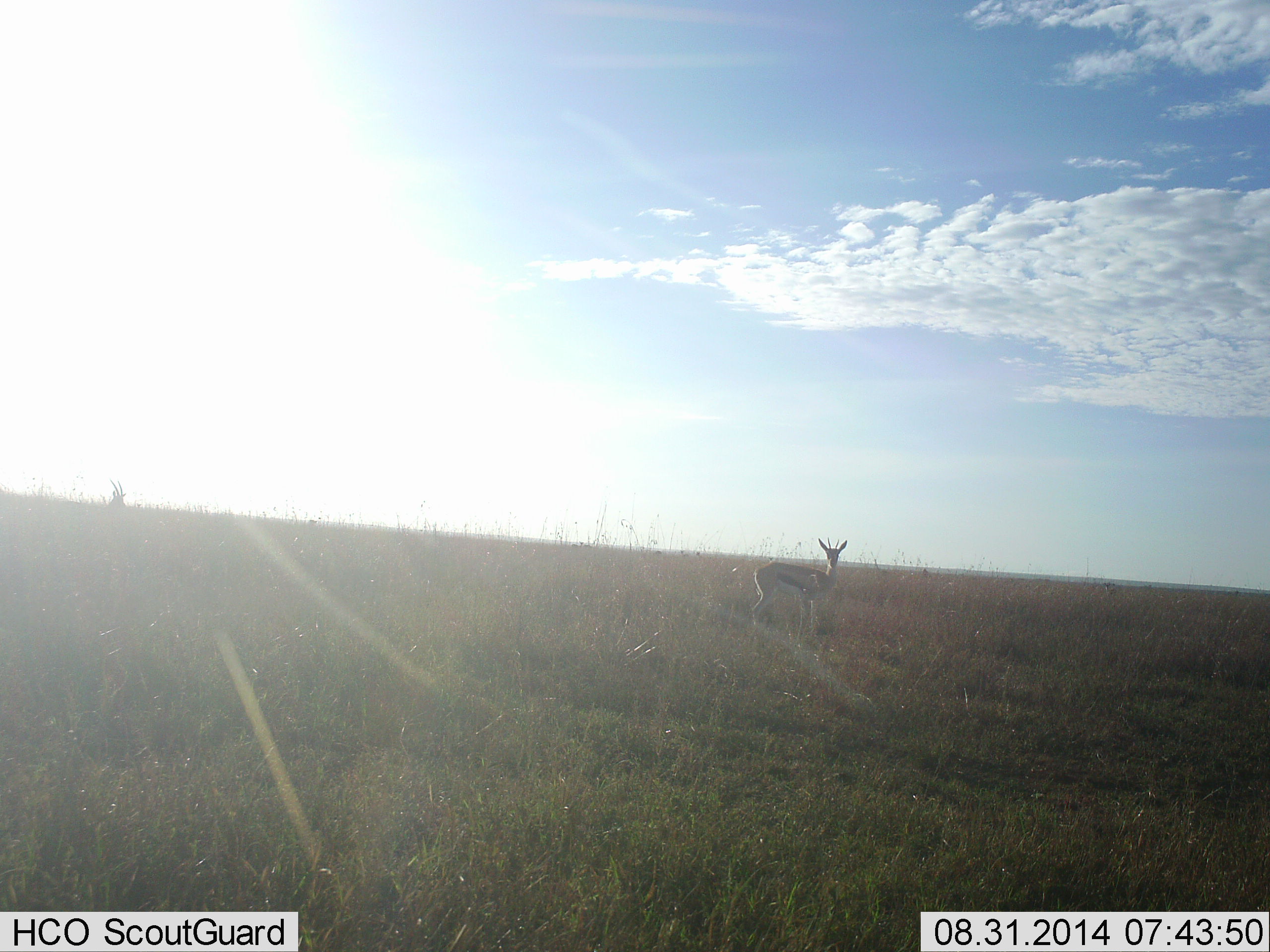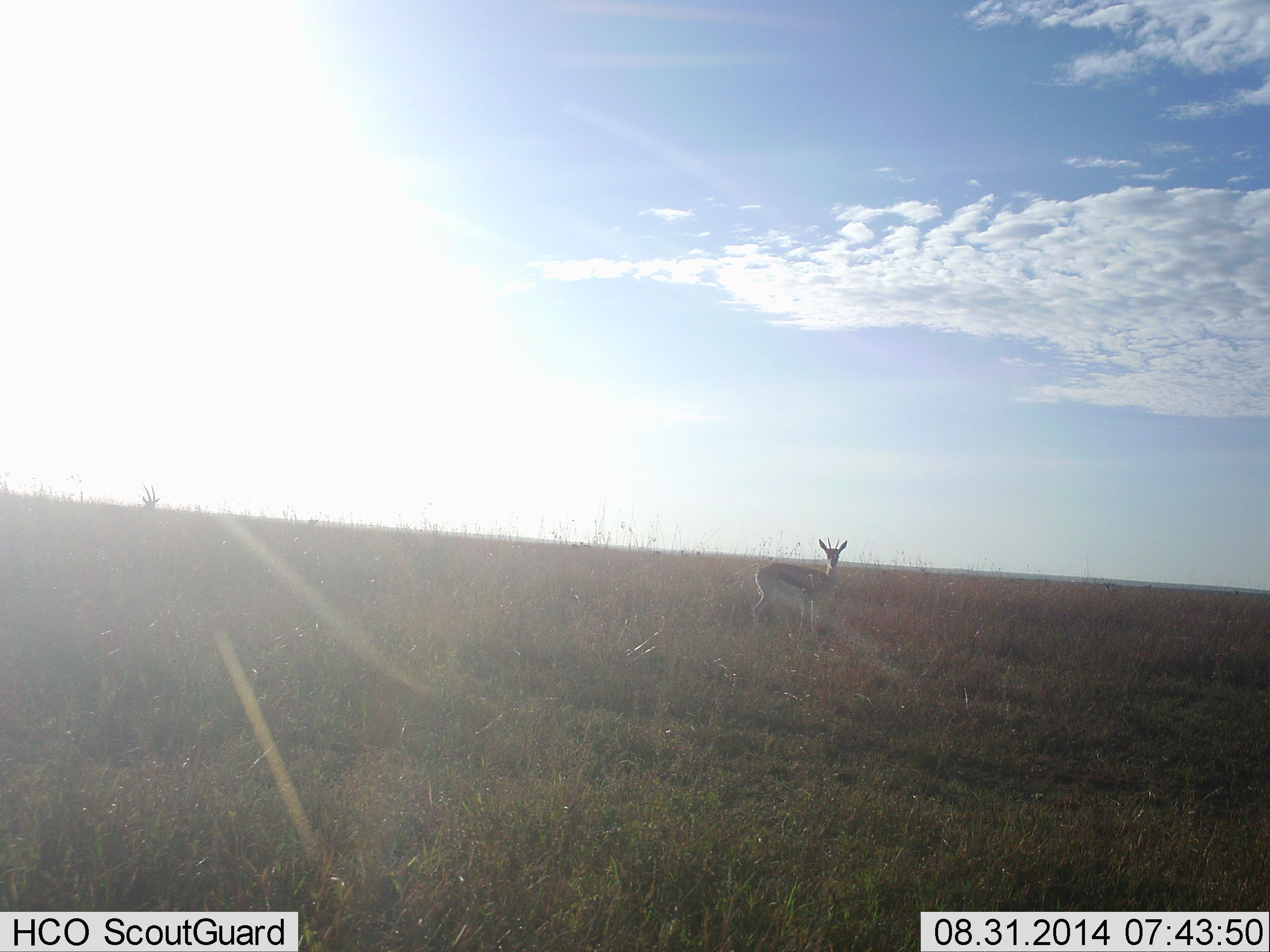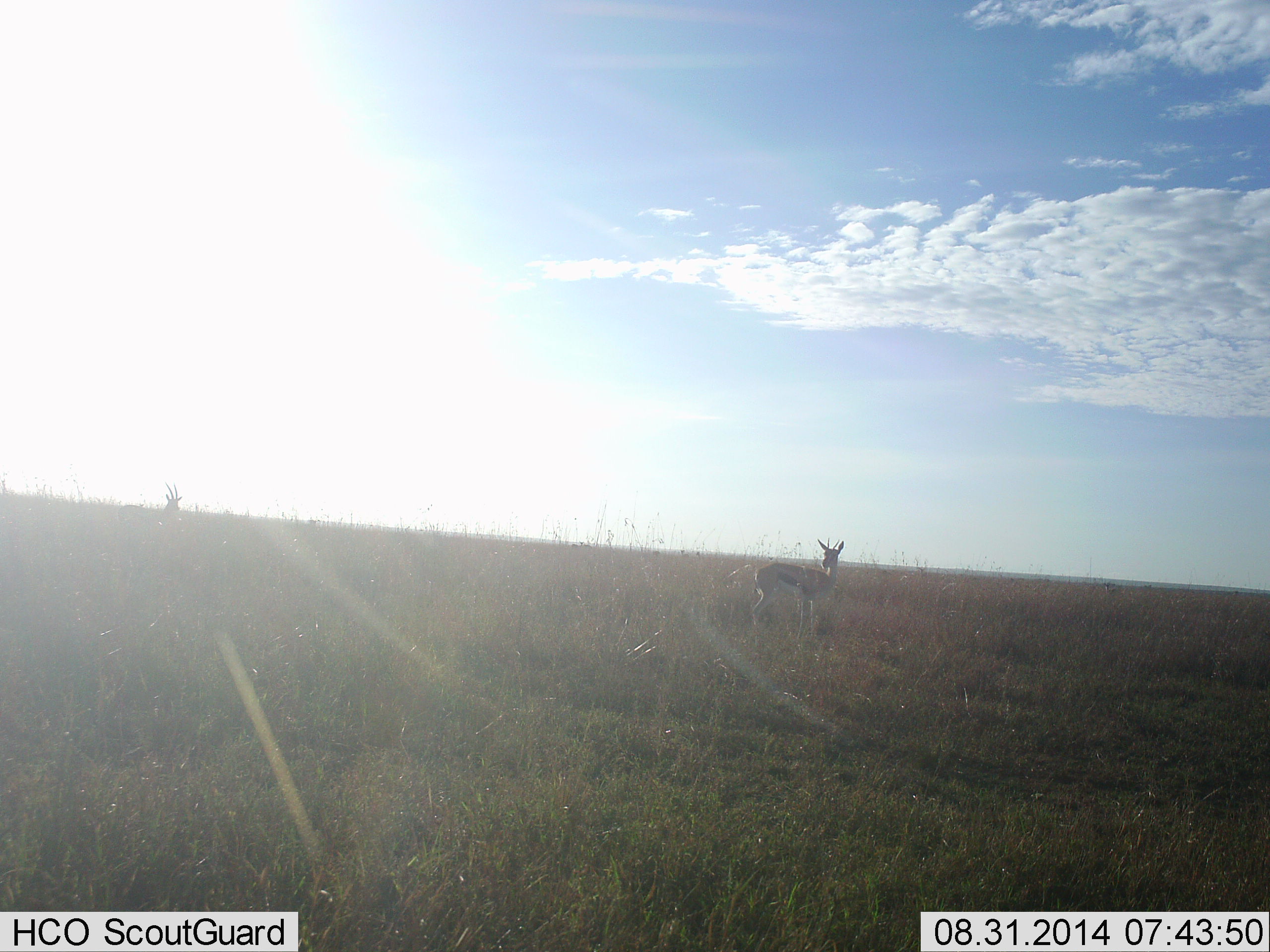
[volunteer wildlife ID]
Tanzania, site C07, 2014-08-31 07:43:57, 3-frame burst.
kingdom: Animalia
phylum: Chordata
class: Mammalia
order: Artiodactyla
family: Bovidae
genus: Eudorcas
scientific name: Eudorcas thomsonii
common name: thomson's gazelle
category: gazellethomsons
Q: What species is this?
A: Gazellethomsons (thomson's gazelle) (Eudorcas thomsonii).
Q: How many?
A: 2.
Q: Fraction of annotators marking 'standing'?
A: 100%.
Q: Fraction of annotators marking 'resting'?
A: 0%.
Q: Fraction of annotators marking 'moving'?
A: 40%.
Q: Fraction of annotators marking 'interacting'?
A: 0%.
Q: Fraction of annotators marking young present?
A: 0%.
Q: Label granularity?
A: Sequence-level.